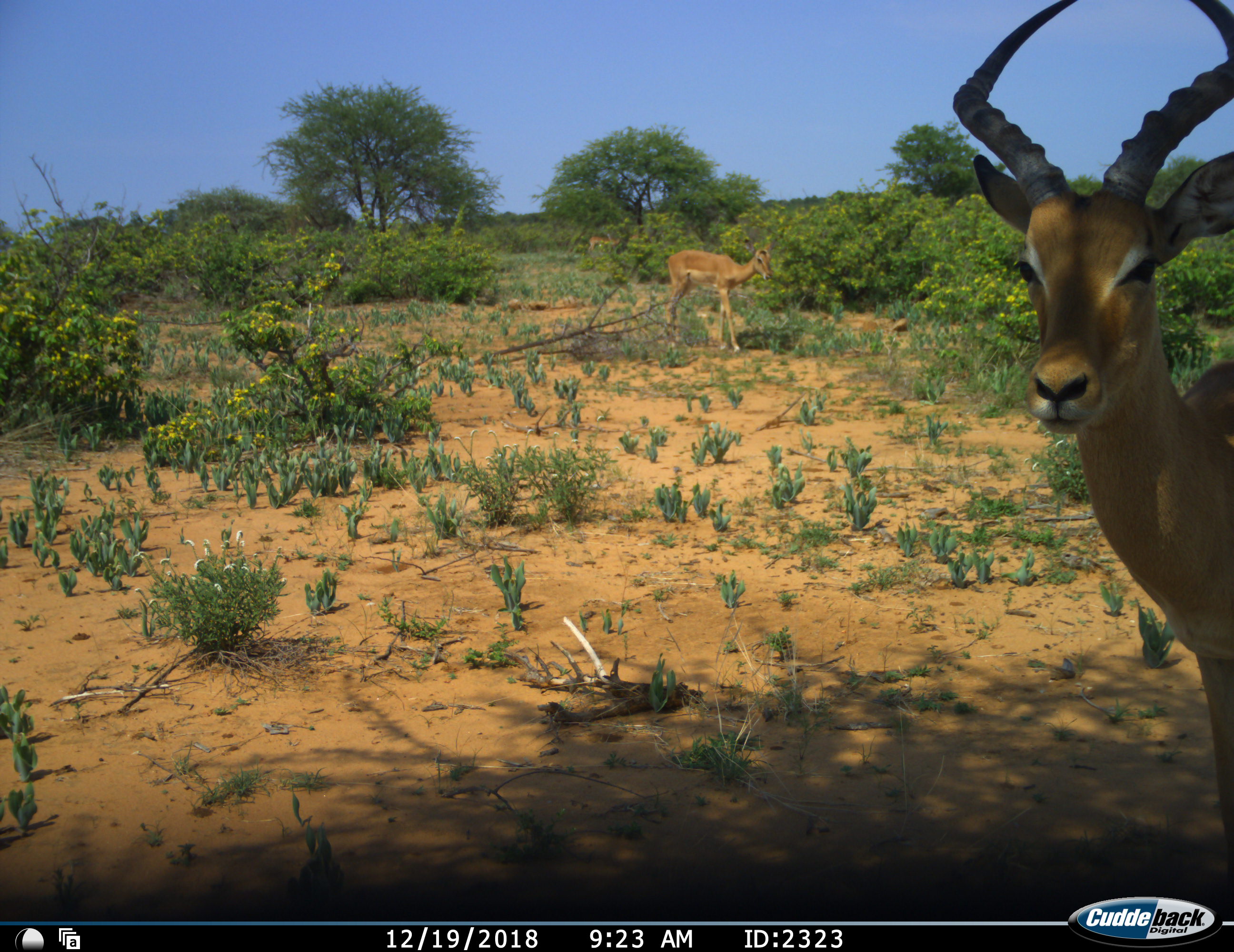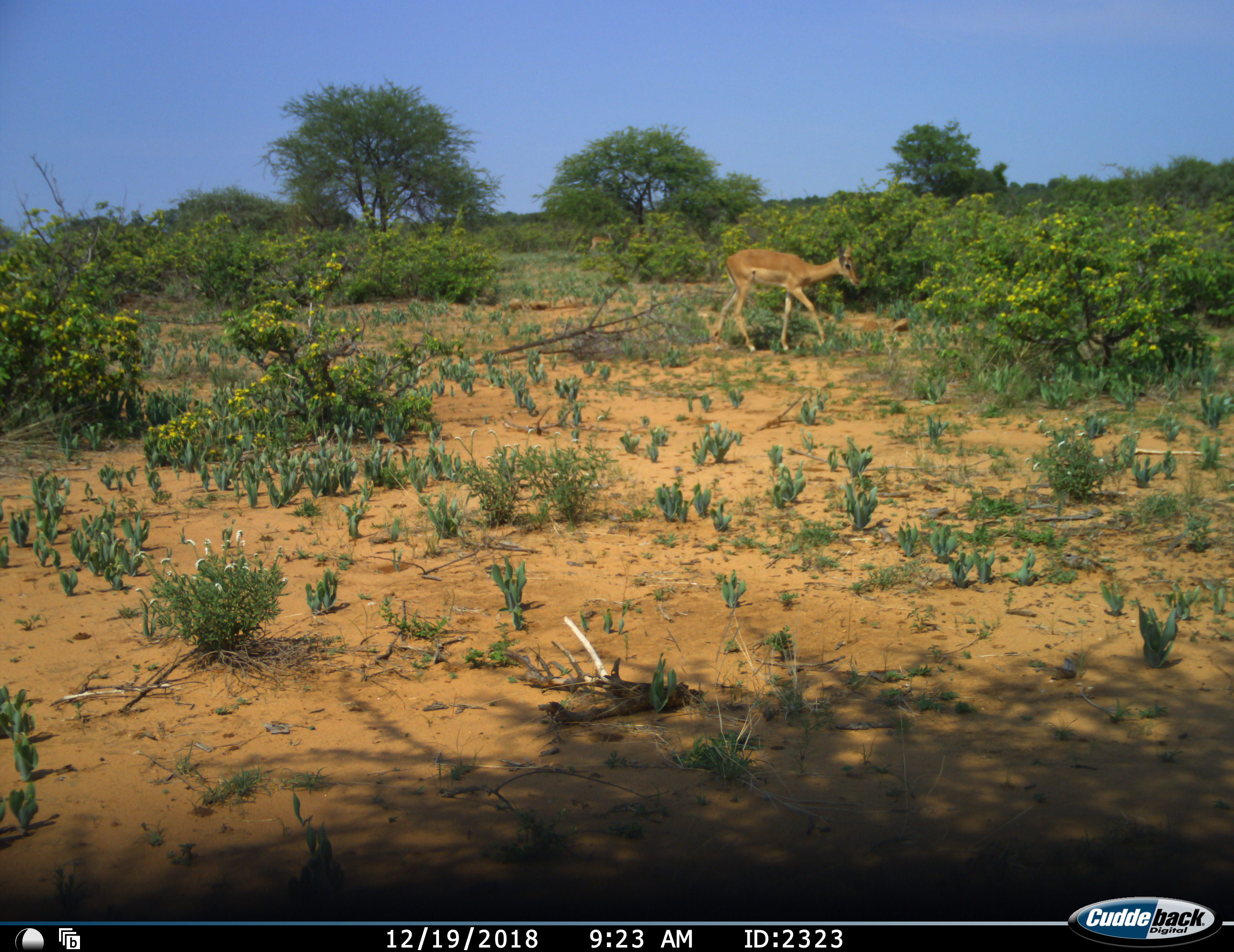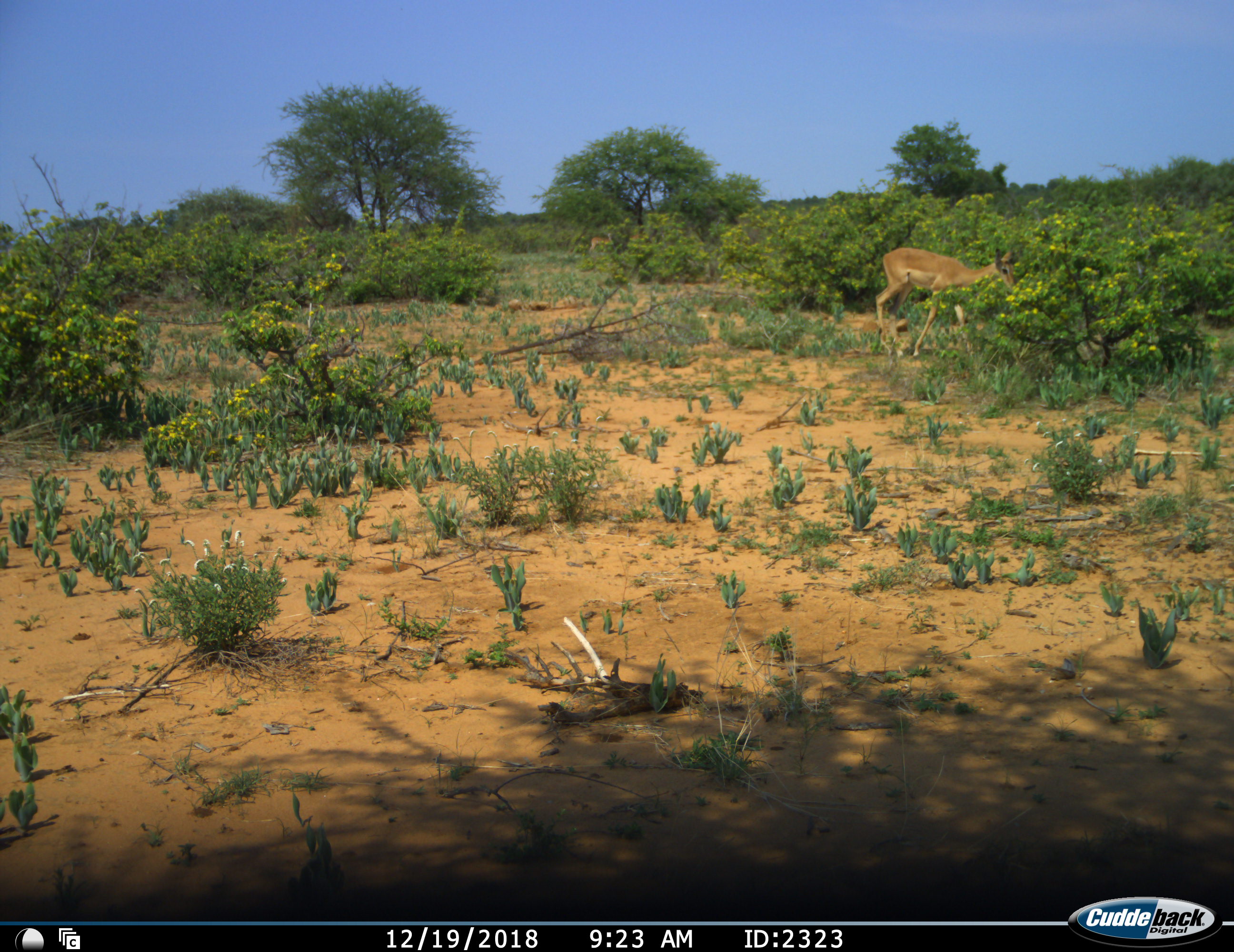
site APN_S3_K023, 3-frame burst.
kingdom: Animalia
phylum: Chordata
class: Mammalia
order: Artiodactyla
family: Bovidae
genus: Aepyceros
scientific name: Aepyceros melampus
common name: impala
Impala (Aepyceros melampus), count 3. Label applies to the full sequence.